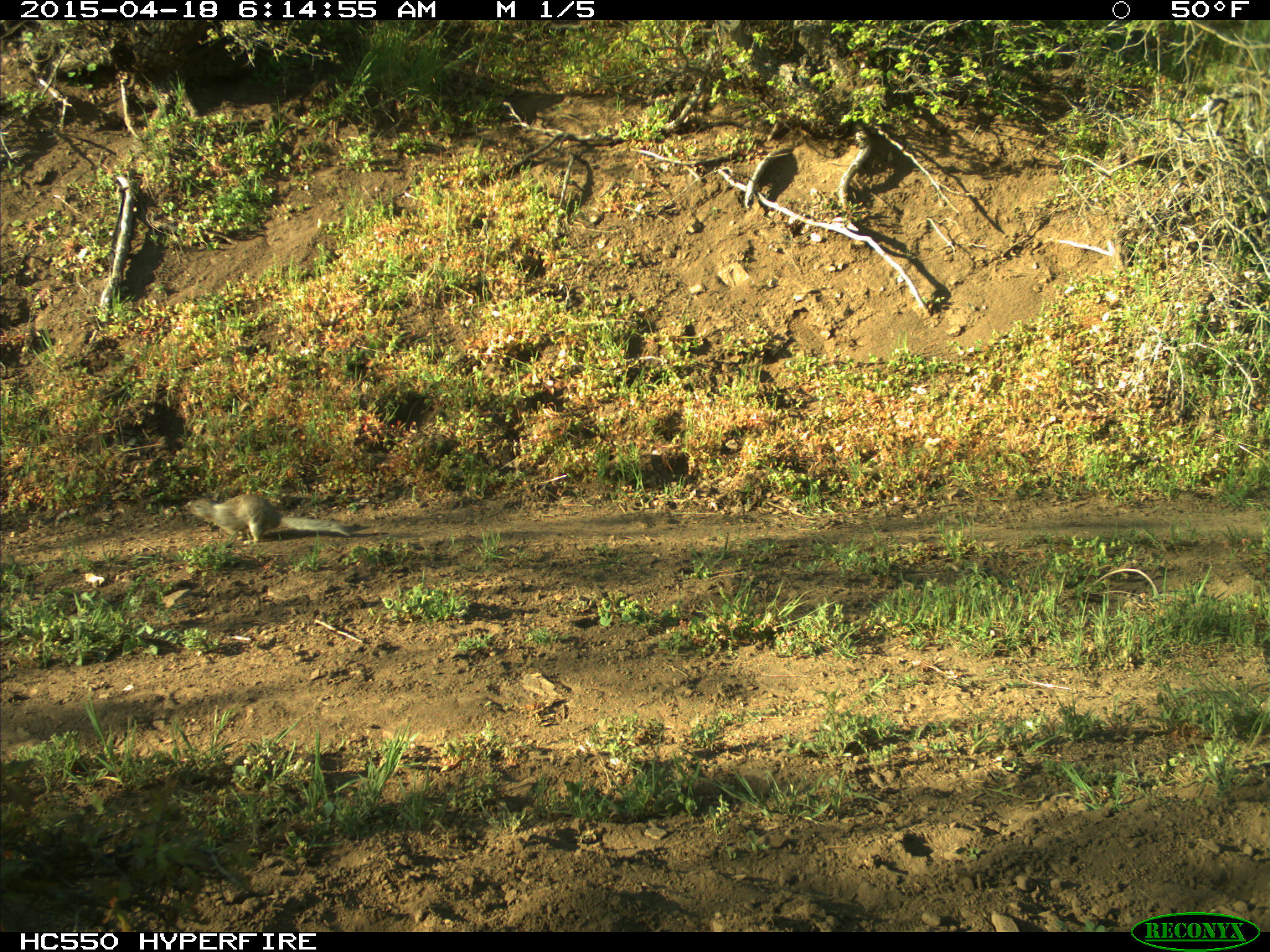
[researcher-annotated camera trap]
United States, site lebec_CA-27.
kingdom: Animalia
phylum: Chordata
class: Mammalia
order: Rodentia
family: Sciuridae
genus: Otospermophilus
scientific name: Otospermophilus beecheyi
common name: california ground squirrel